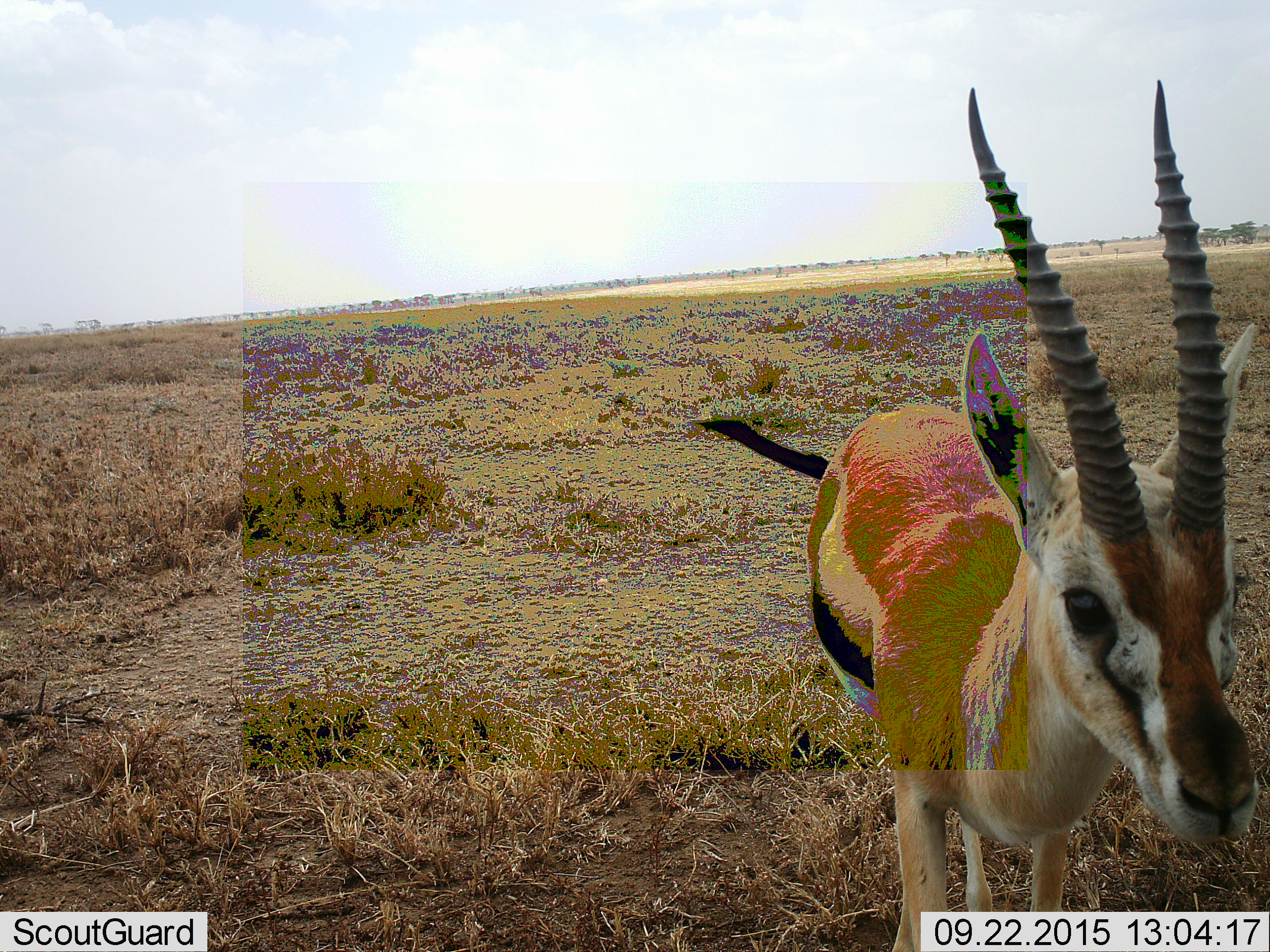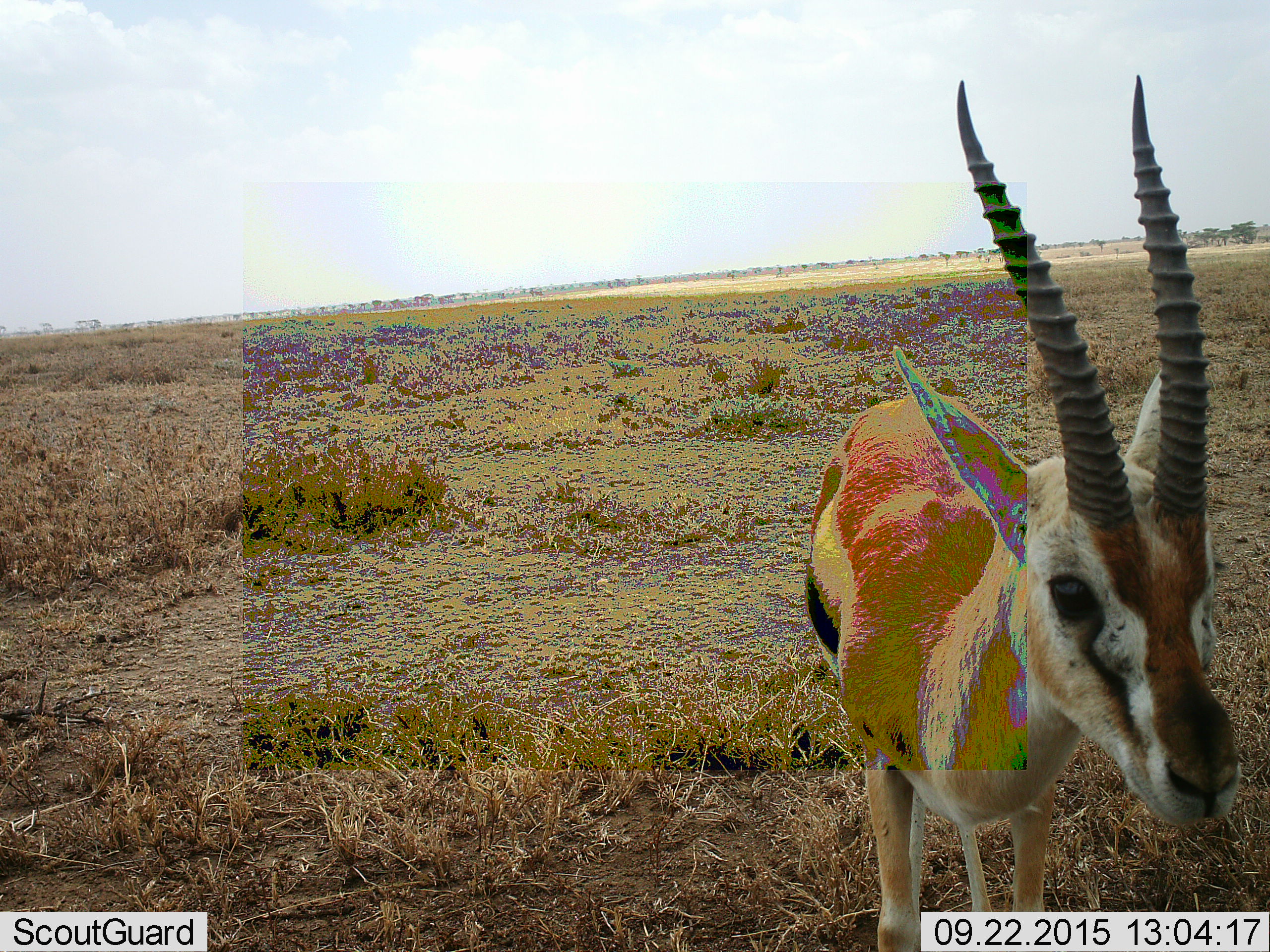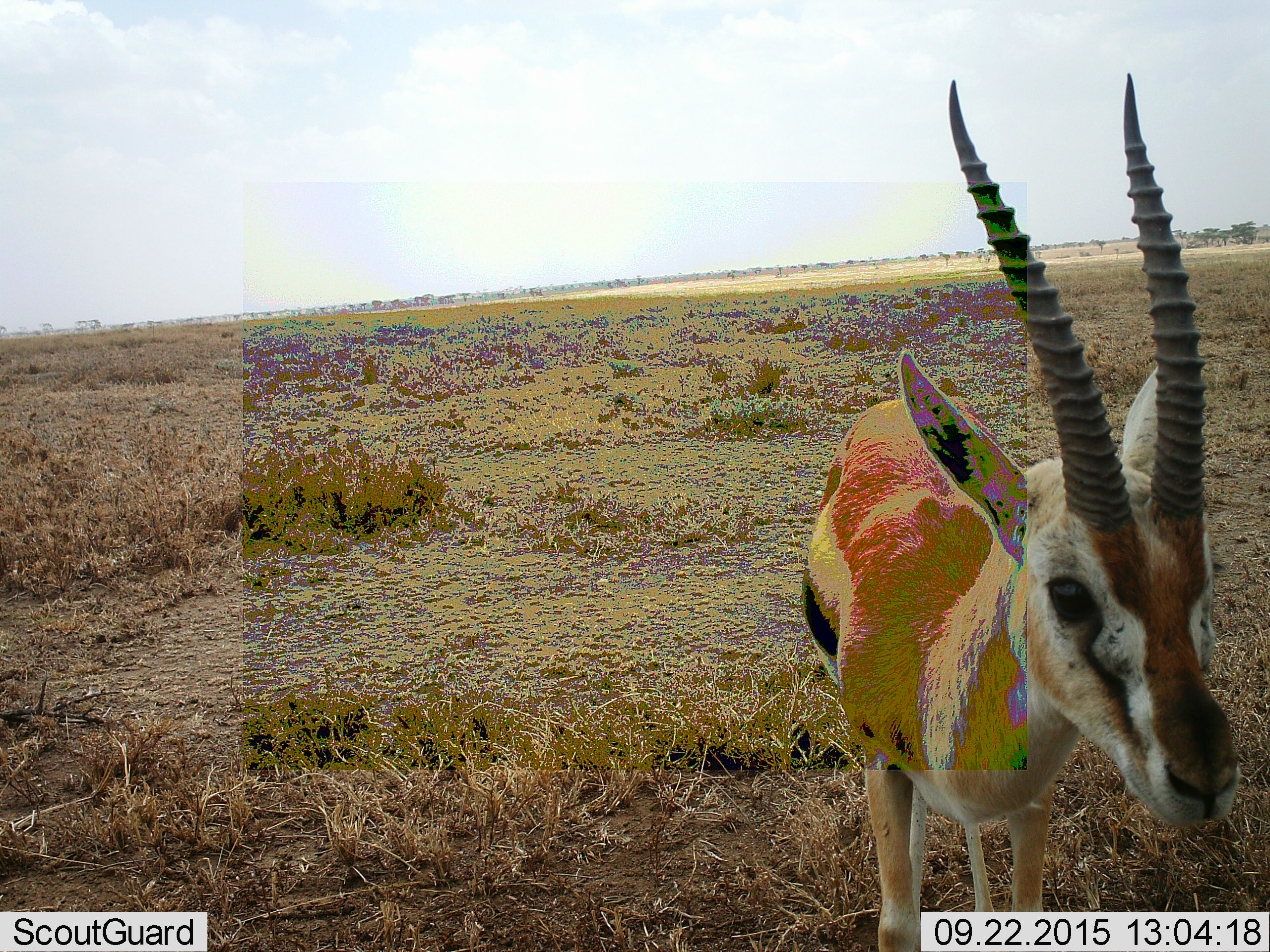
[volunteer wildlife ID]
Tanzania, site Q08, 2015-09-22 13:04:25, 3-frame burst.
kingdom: Animalia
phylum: Chordata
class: Mammalia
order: Artiodactyla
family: Bovidae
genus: Eudorcas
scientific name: Eudorcas thomsonii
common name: thomson's gazelle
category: gazellethomsons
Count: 1.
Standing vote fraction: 75%.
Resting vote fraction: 0%.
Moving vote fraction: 25%.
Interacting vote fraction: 0%.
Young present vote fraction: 0%.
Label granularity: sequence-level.